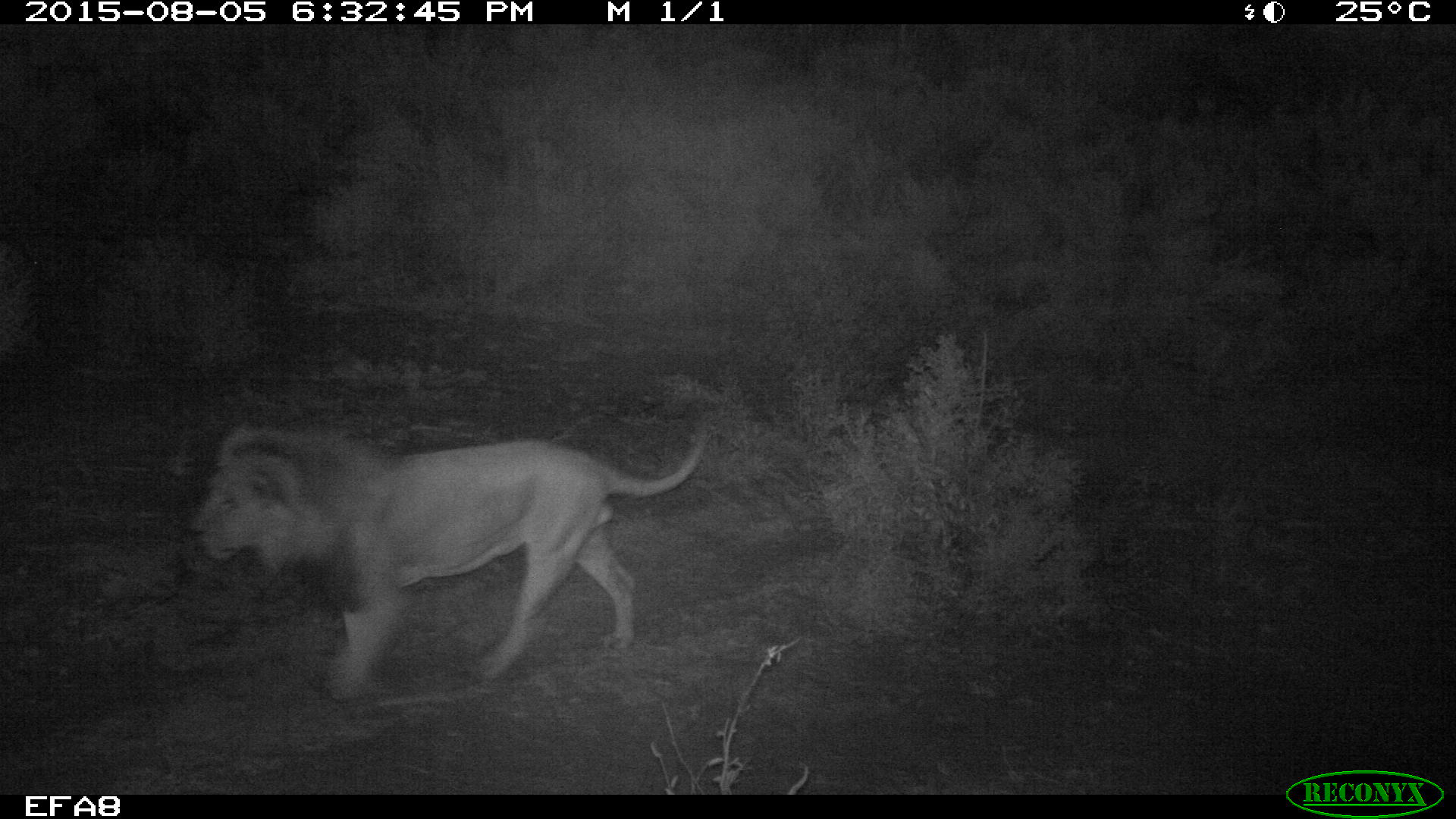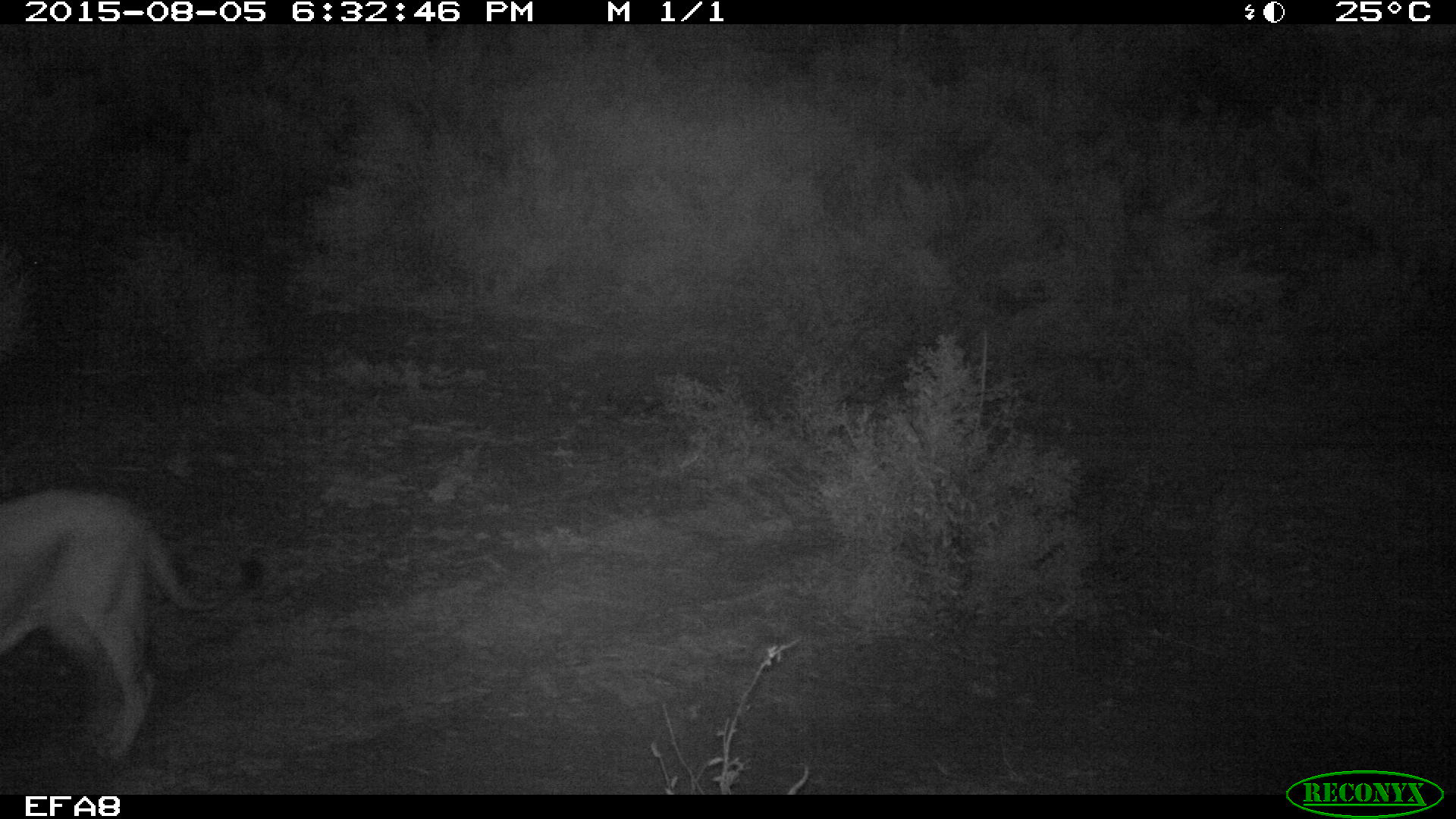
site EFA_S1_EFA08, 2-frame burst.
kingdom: Animalia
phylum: Chordata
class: Mammalia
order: Carnivora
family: Felidae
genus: Panthera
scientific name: Panthera leo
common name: lion male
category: lionmale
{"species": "lionmale (lion male) (Panthera leo)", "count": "1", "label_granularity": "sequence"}